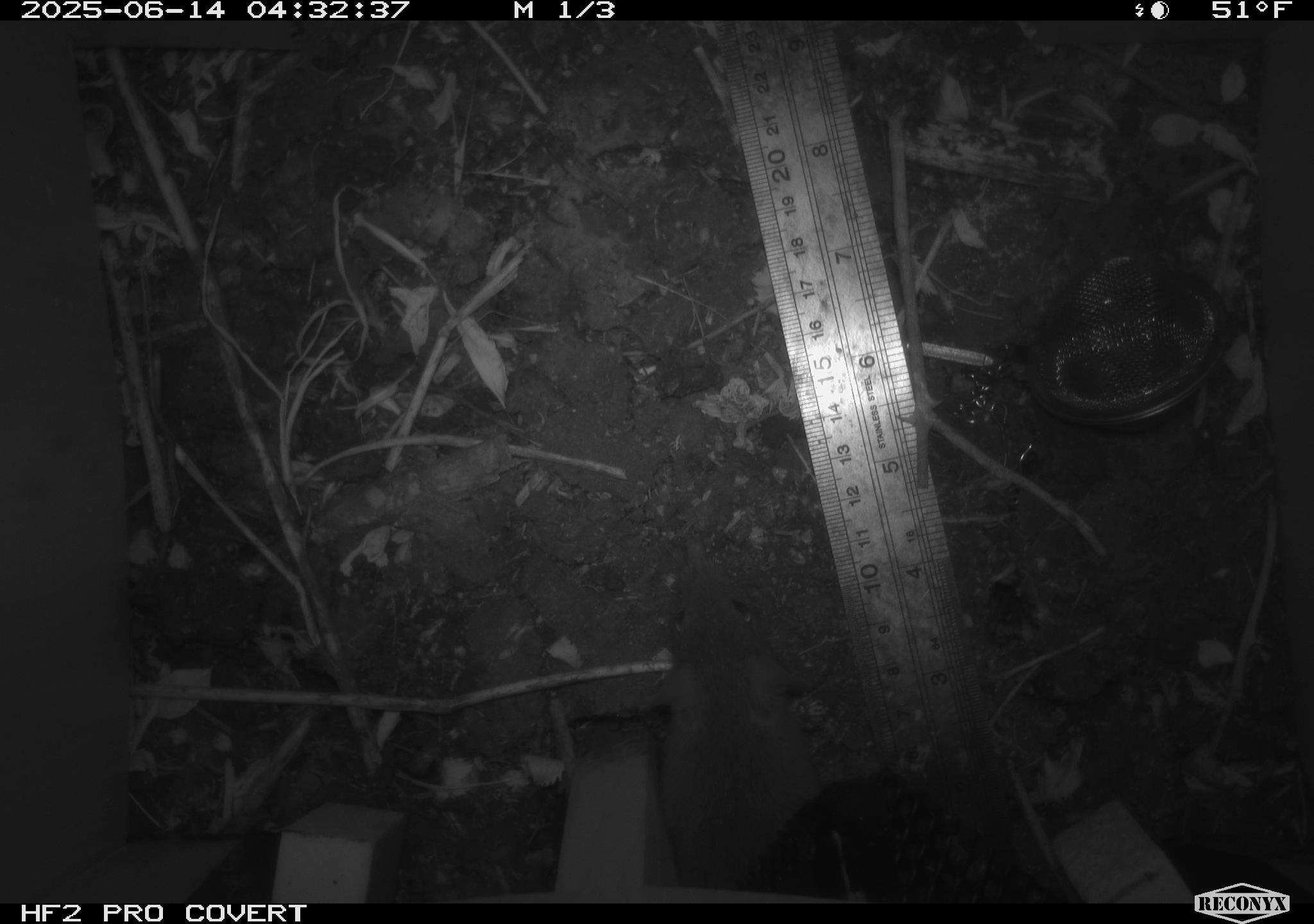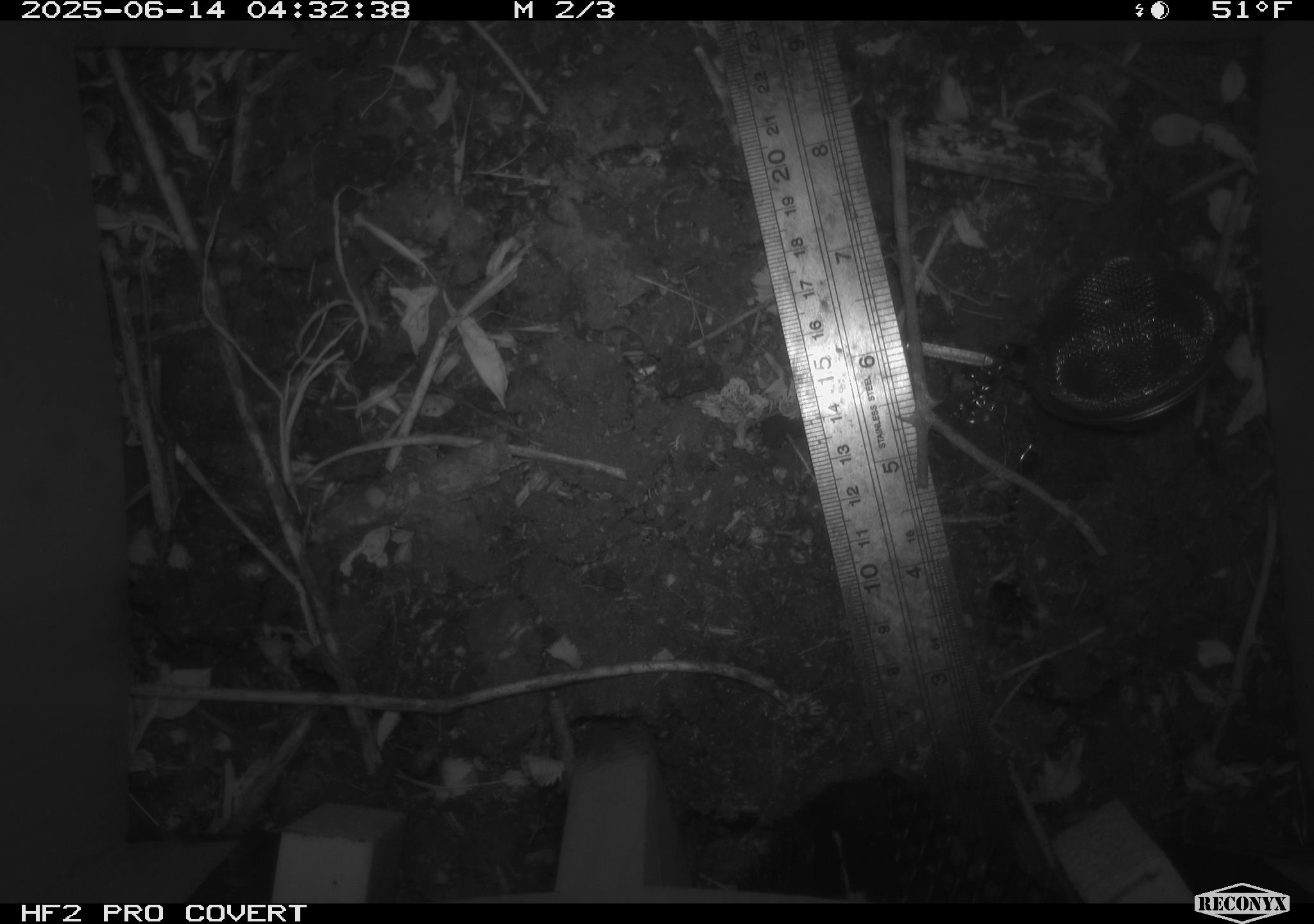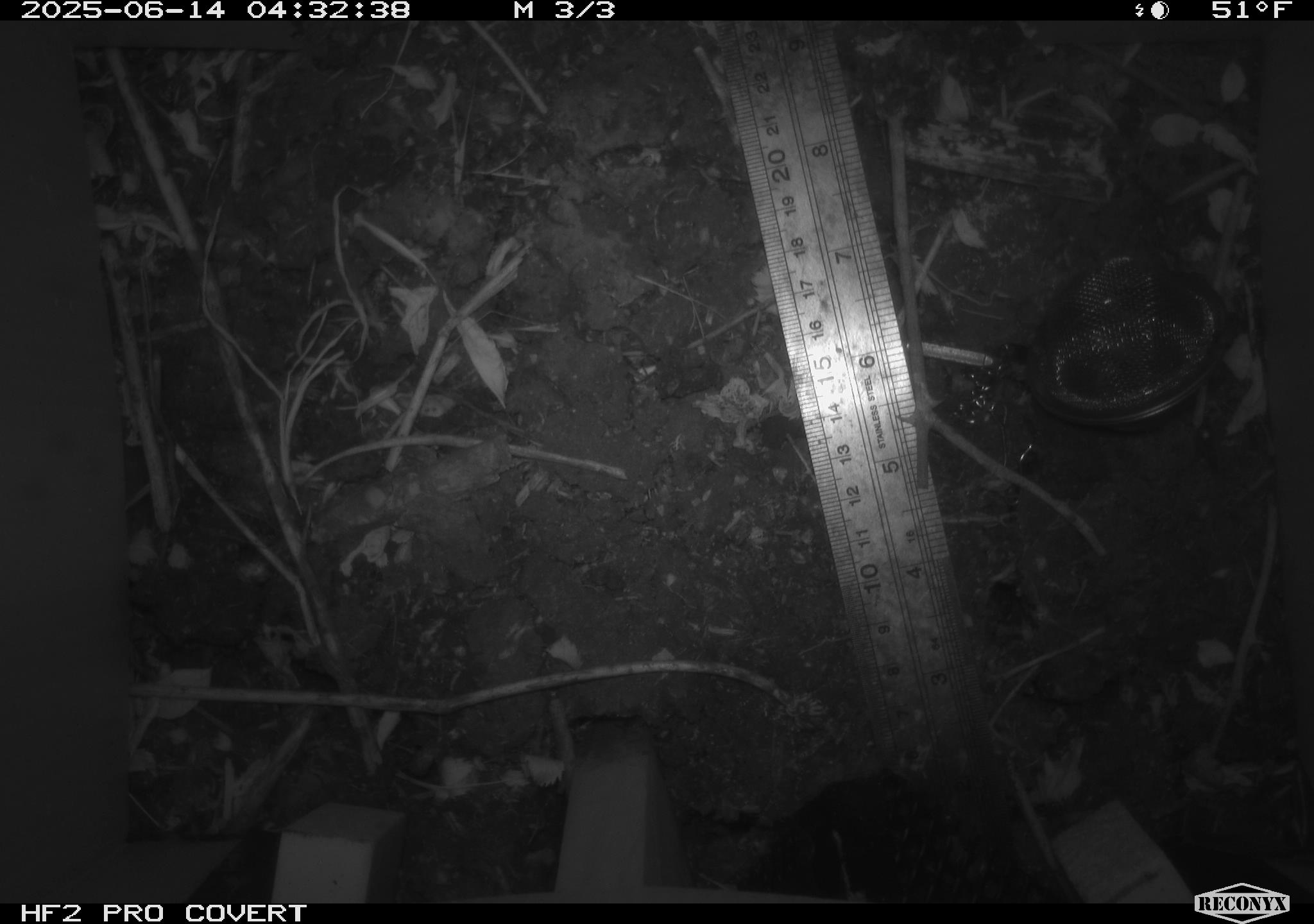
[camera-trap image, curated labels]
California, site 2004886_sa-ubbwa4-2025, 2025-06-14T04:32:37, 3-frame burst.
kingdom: Animalia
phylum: Chordata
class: Mammalia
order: Rodentia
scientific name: Rodentia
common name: rodent